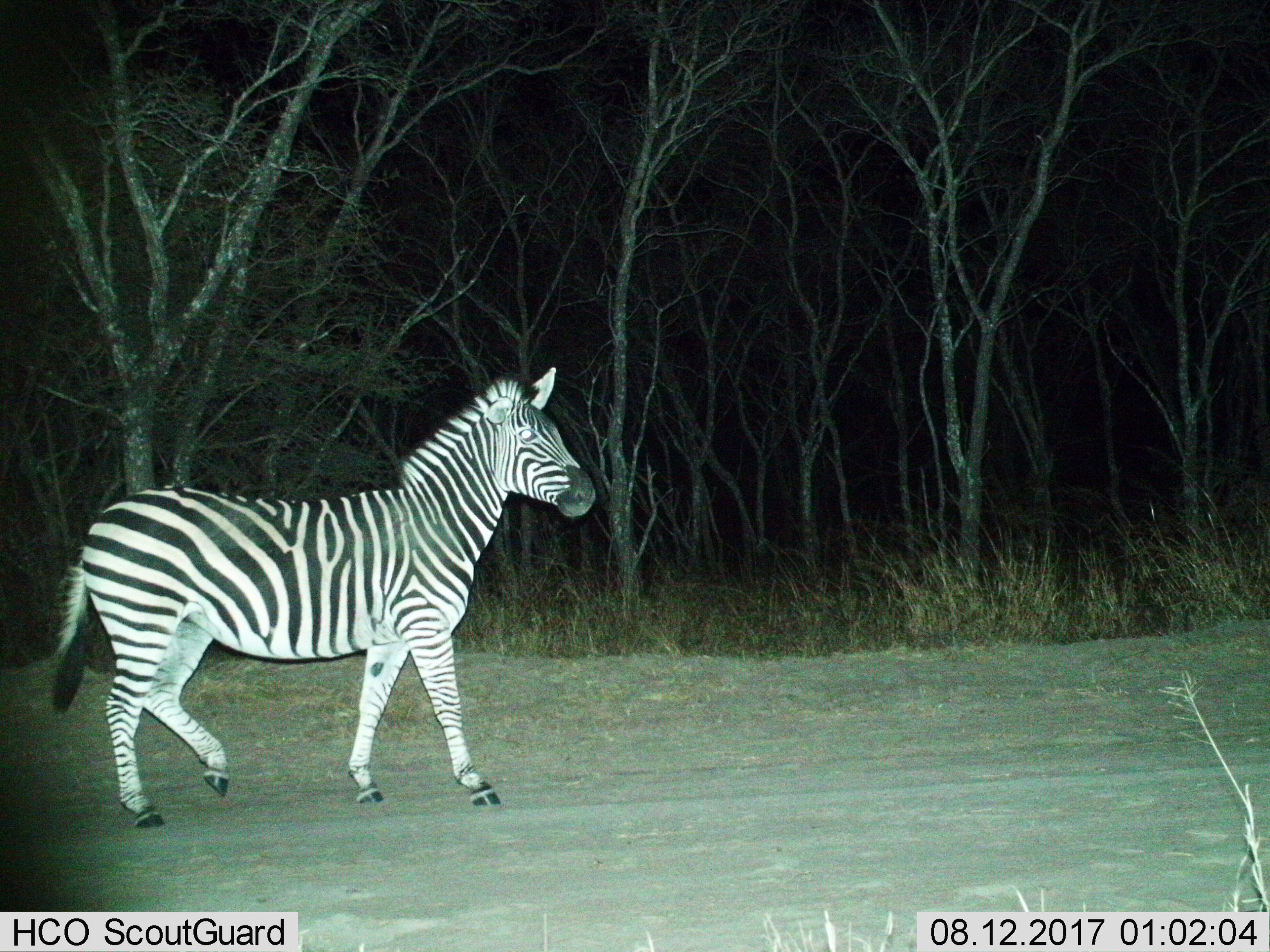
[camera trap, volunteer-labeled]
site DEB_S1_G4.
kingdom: Animalia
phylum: Chordata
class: Mammalia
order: Perissodactyla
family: Equidae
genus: Equus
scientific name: Equus quagga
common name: plains zebra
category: zebraplains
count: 1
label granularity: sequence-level